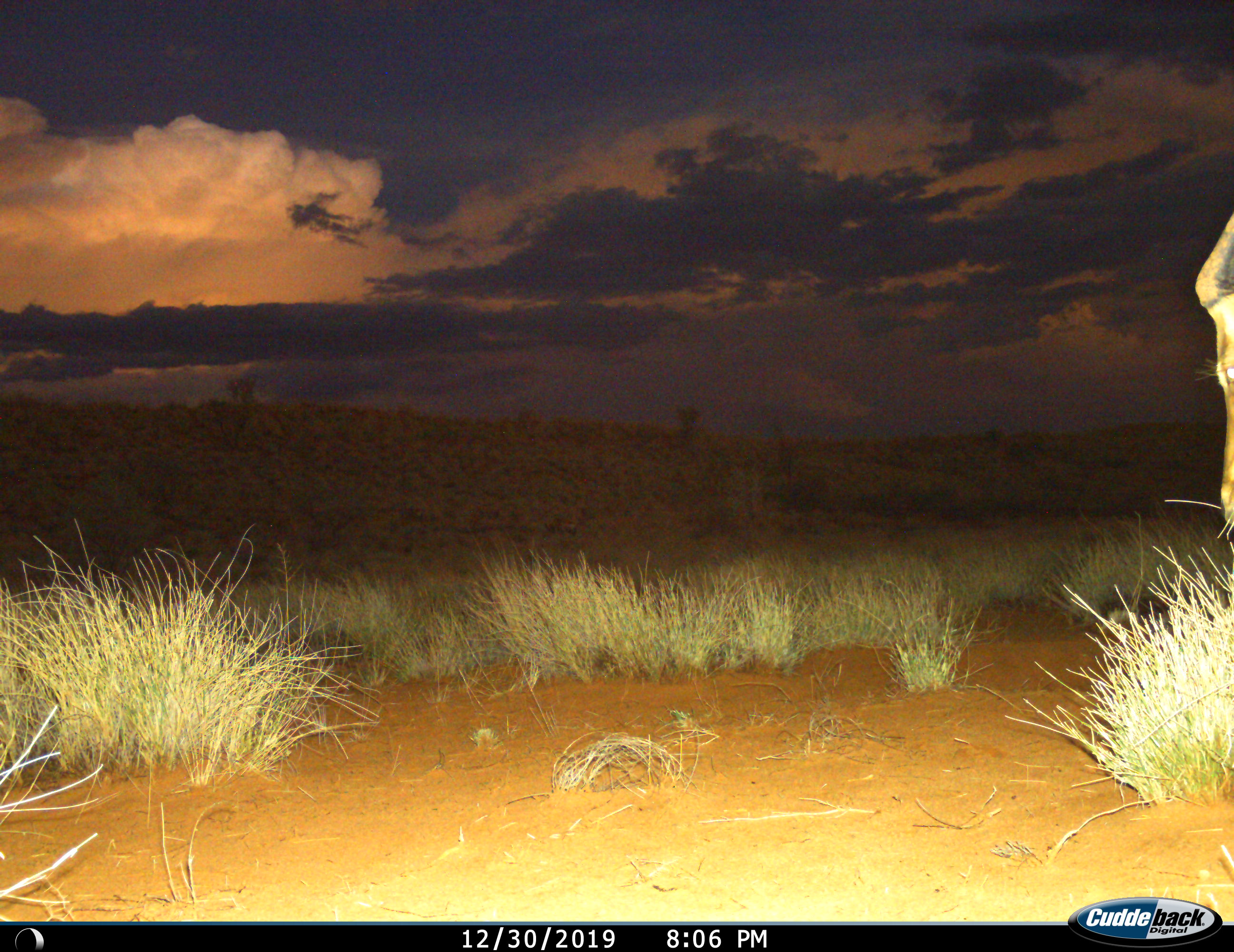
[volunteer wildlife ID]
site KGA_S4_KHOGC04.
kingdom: Animalia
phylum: Chordata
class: Mammalia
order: Artiodactyla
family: Bovidae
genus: Alcelaphus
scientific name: Alcelaphus buselaphus caama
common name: red hartebeest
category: hartebeestred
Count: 1.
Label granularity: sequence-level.